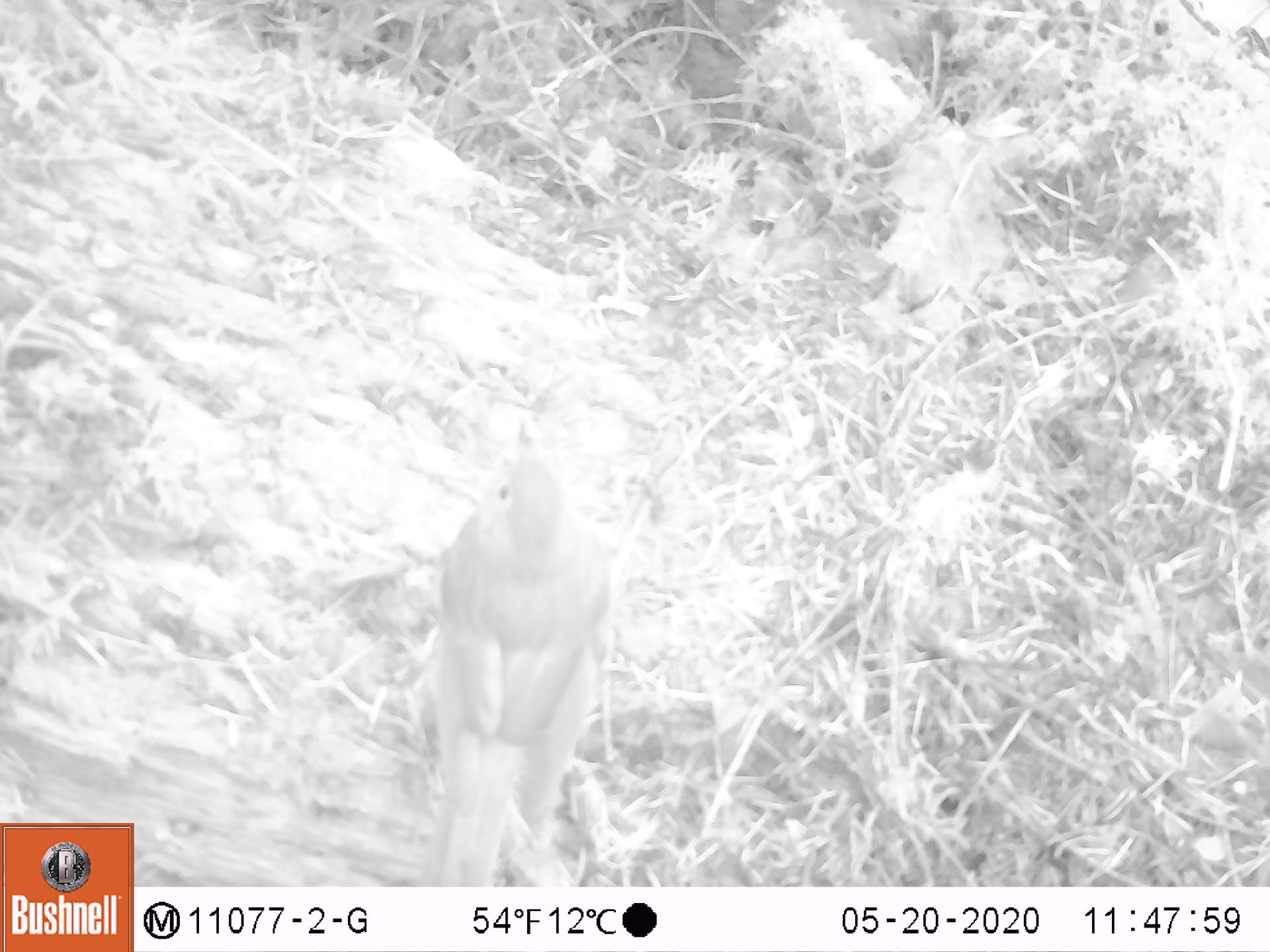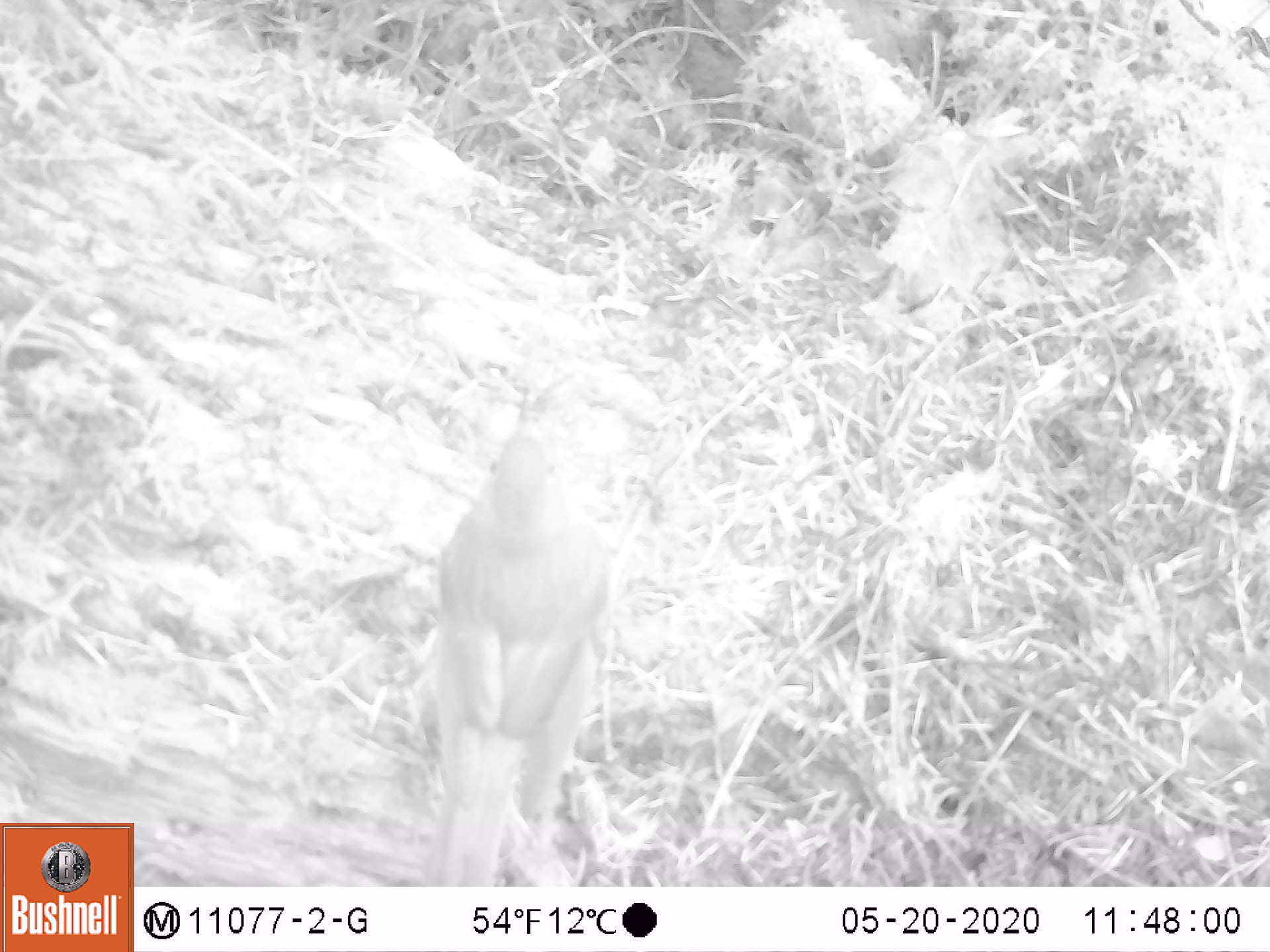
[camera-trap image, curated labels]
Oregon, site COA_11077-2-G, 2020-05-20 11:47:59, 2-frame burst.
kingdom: Animalia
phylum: Chordata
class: Aves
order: Passeriformes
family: Turdidae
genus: Catharus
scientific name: Catharus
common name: brown thrushes and nightingale-thrushes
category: catharus species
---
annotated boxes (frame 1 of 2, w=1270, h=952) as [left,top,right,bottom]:
catharus species: [400,407,632,873]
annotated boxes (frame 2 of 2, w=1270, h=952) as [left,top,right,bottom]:
catharus species: [404,377,624,871]